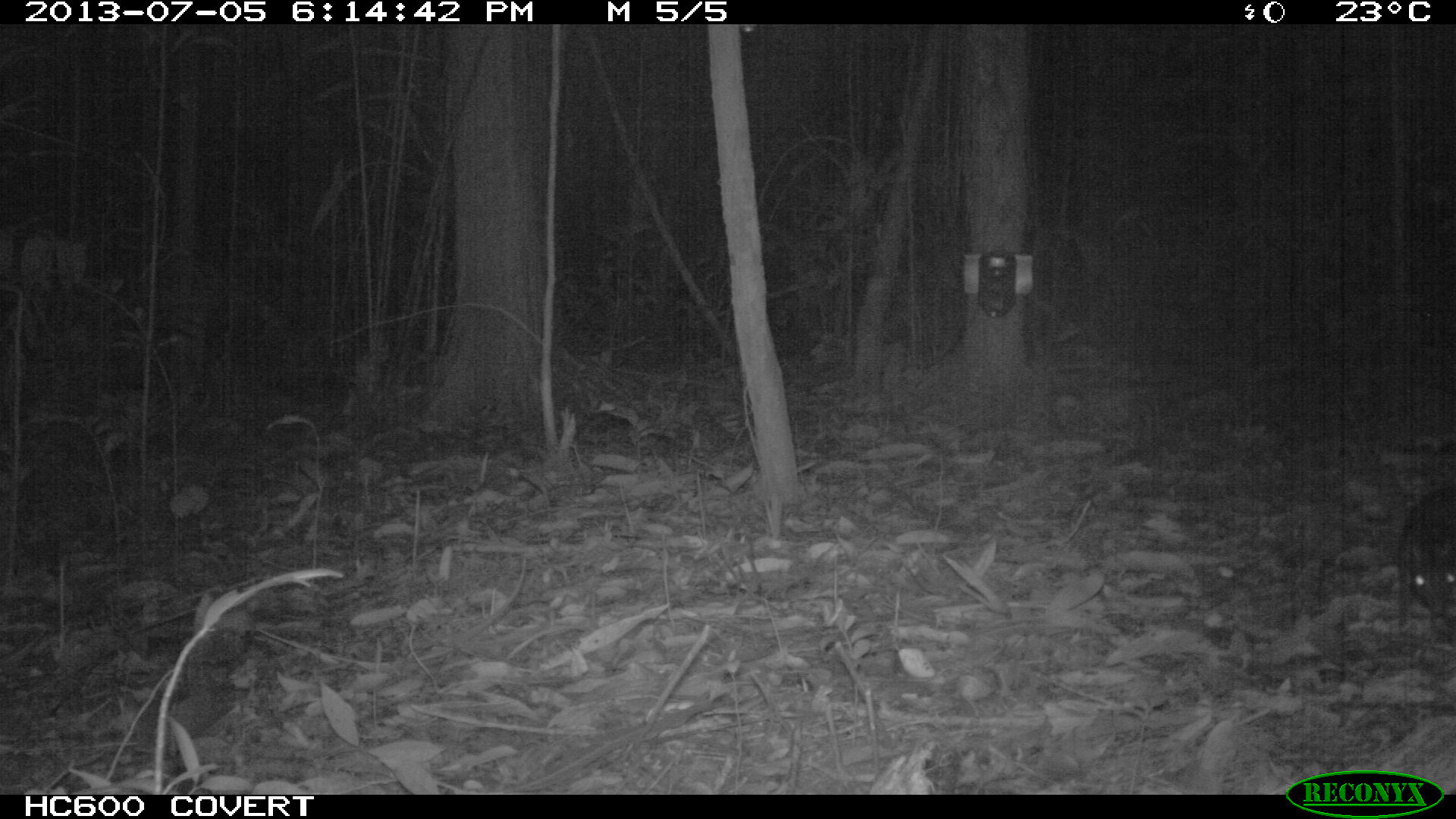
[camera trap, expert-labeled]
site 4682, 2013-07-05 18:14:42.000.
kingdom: Animalia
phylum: Chordata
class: Mammalia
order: Rodentia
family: Dasyproctidae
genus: Myoprocta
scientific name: Myoprocta pratti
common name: green acouchi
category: myoprocta pratii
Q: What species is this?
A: Myoprocta pratii (green acouchi) (Myoprocta pratti).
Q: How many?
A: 1.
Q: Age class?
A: Adult.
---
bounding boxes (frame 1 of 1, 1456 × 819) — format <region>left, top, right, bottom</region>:
myoprocta pratii: <region>1396, 480, 1456, 639</region>